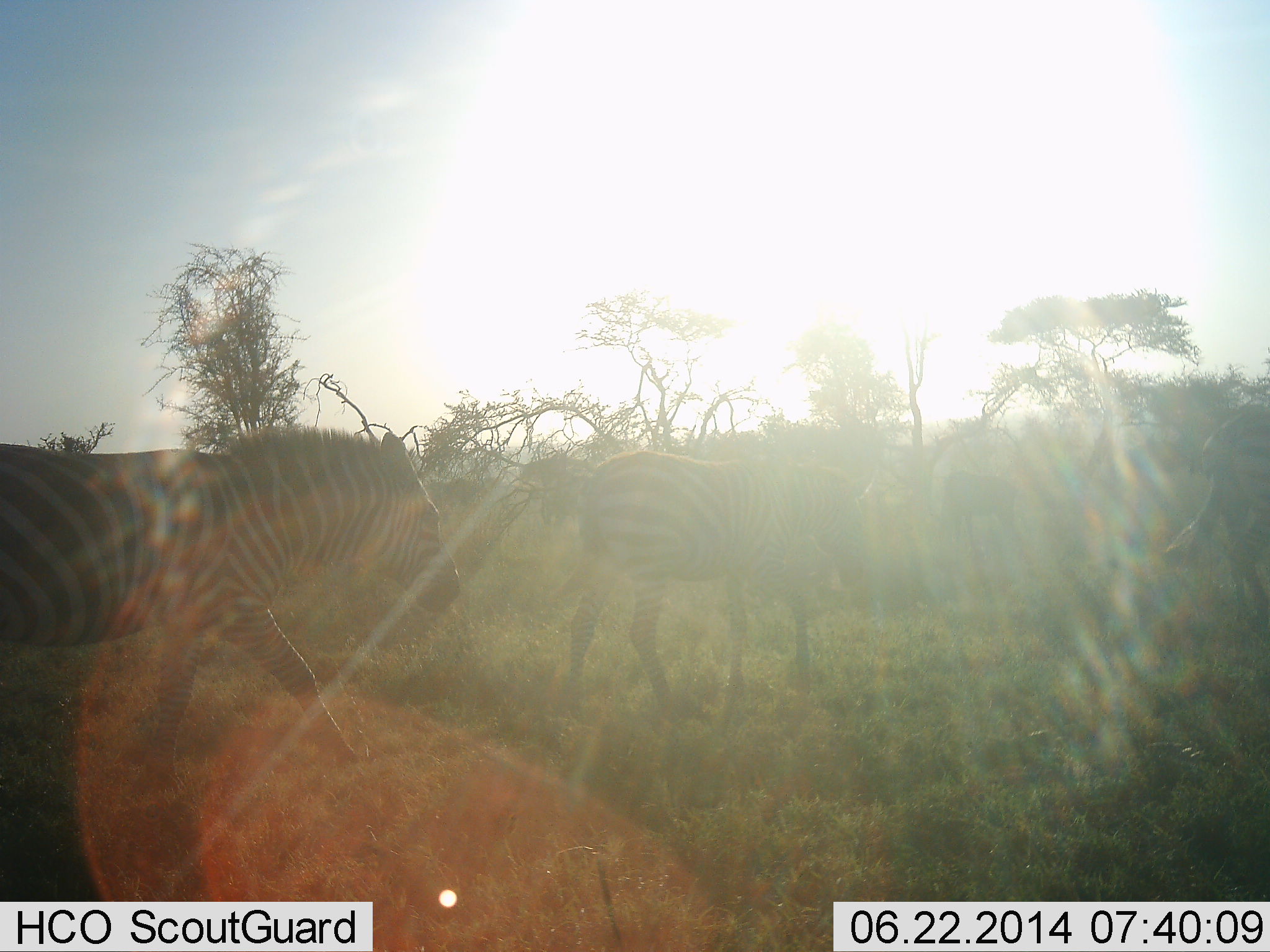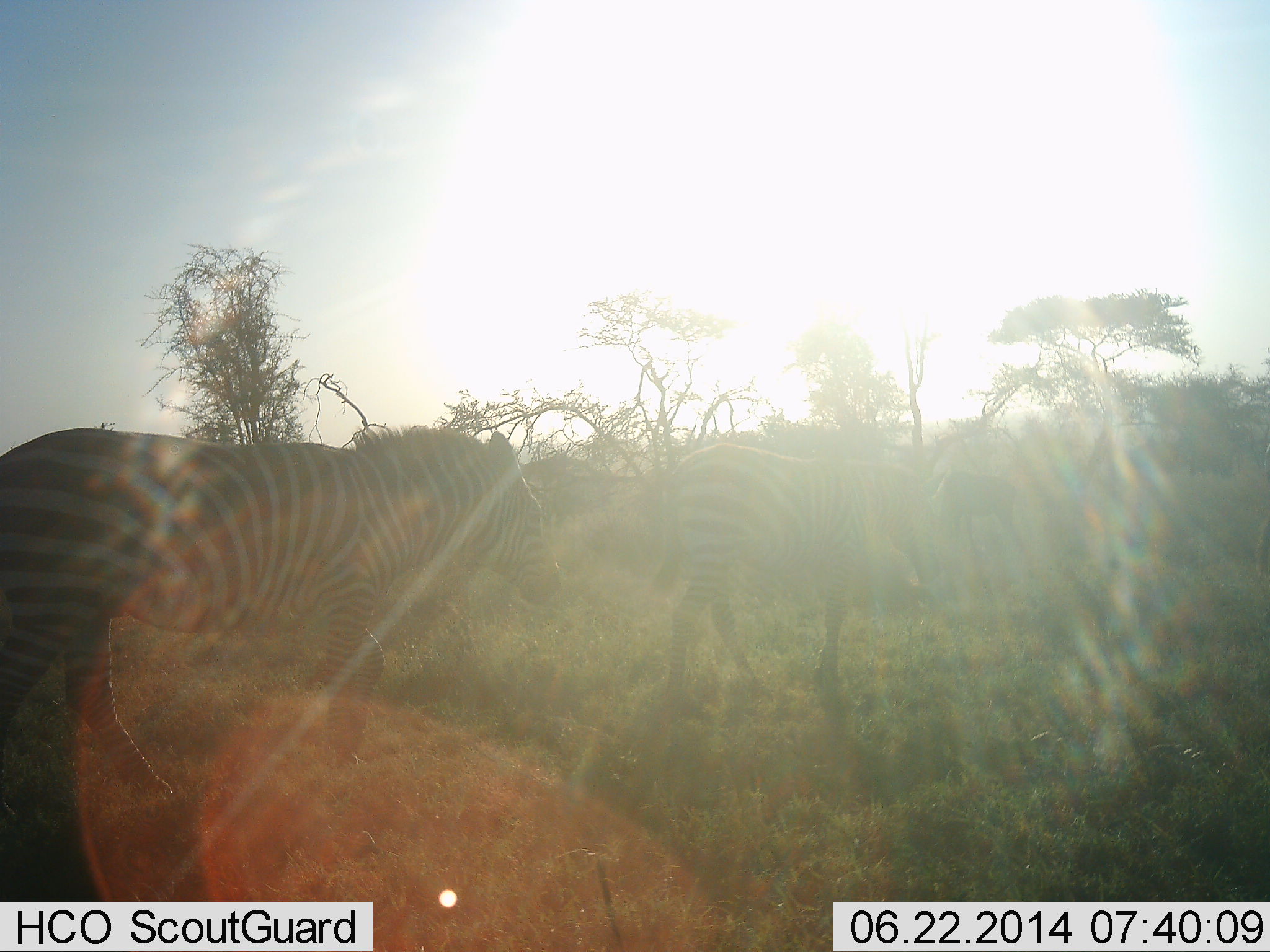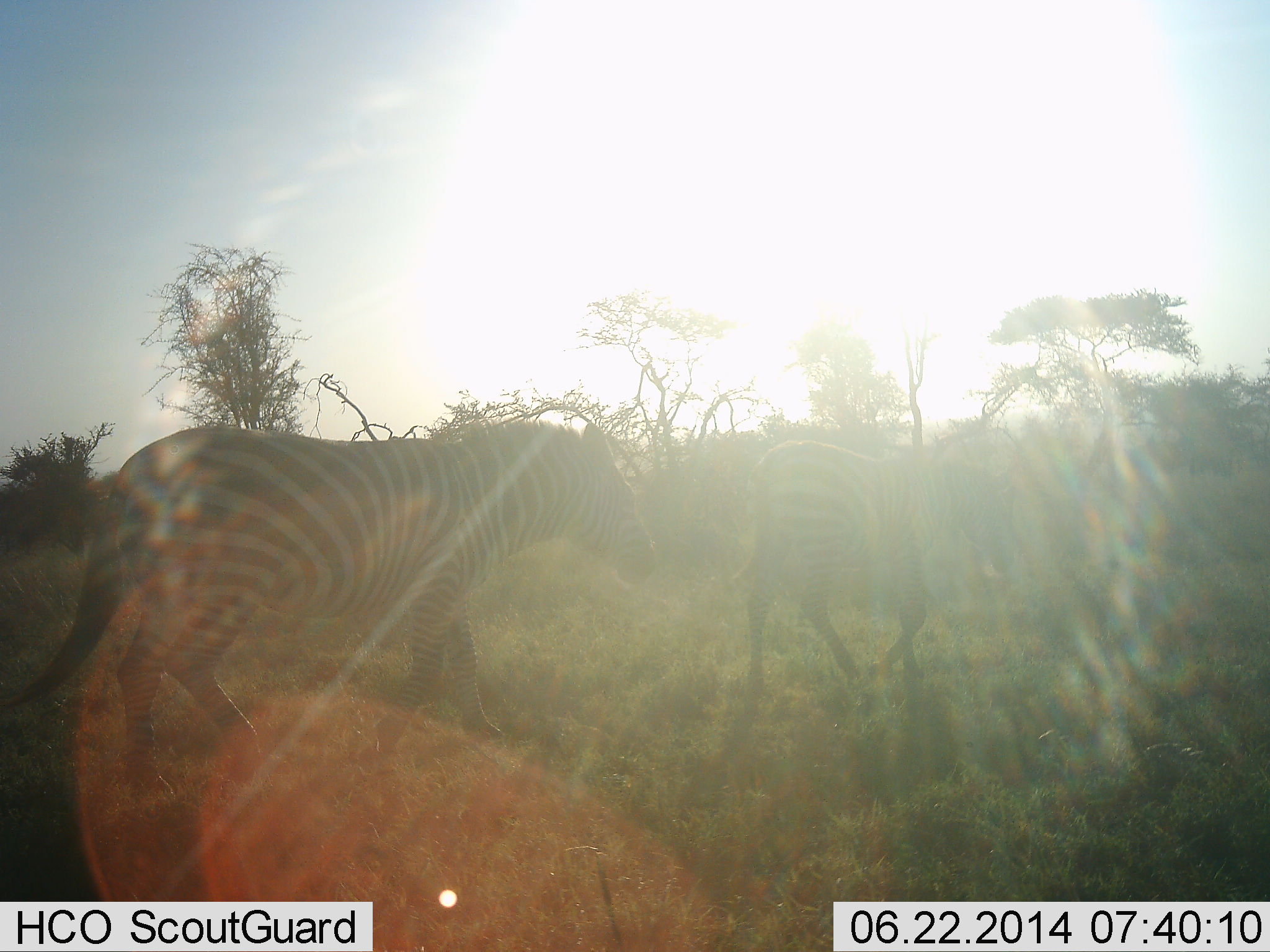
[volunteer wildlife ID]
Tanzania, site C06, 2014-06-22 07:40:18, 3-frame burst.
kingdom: Animalia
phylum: Chordata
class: Mammalia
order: Perissodactyla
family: Equidae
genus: Equus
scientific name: Equus quagga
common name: plains zebra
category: zebra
Zebra (plains zebra) (Equus quagga), count 3. Behavior (volunteer vote fractions): standing 10%, resting 0%, moving 100%, interacting 0%. Young present (vote fraction): 0%. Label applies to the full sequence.